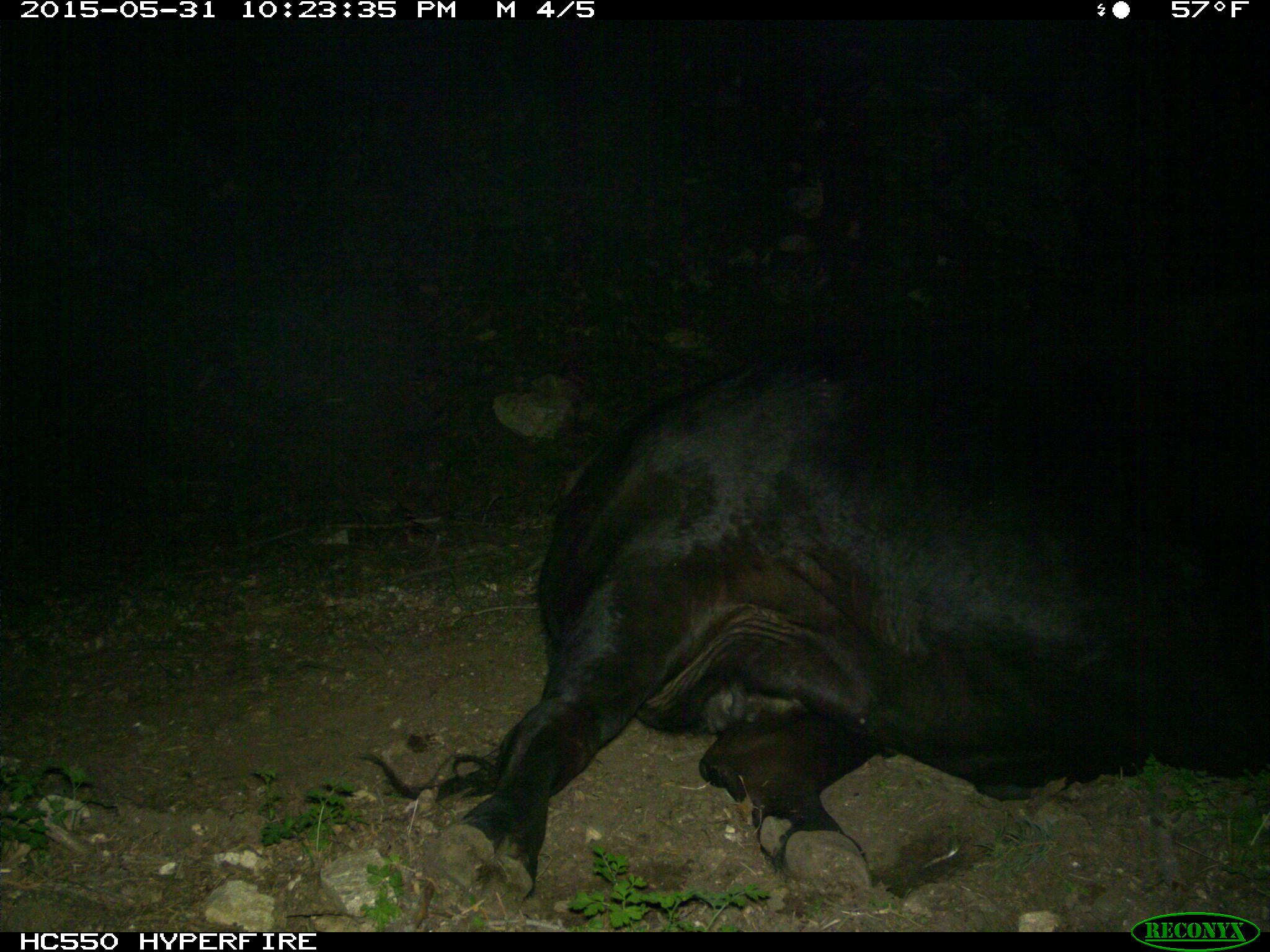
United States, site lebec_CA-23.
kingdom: Animalia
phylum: Chordata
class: Mammalia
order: Artiodactyla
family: Bovidae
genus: Bos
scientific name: Bos taurus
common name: domestic cow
Bos taurus (domestic cow).